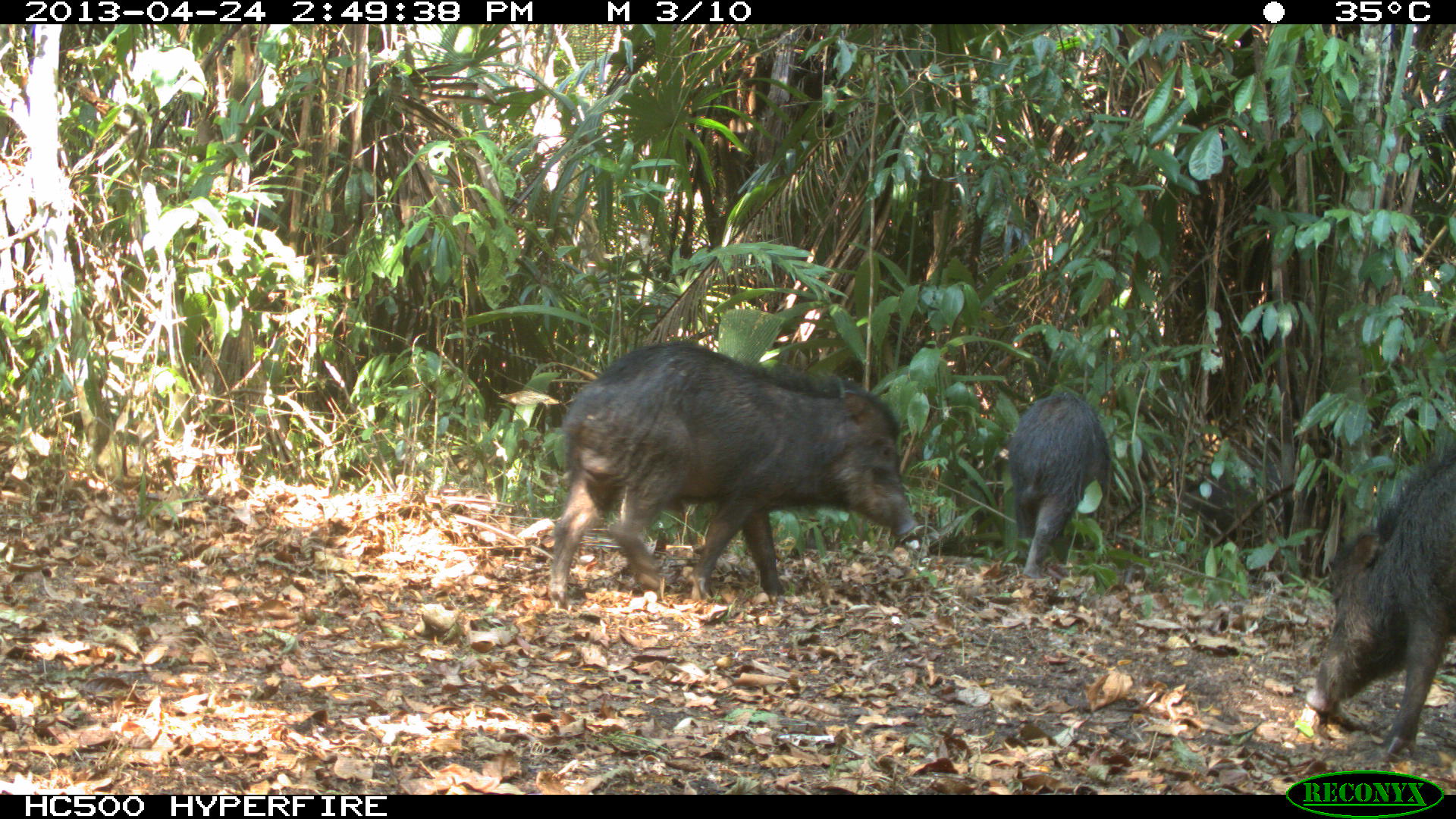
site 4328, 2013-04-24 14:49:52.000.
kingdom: Animalia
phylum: Chordata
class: Mammalia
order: Artiodactyla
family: Tayassuidae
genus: Tayassu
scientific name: Tayassu pecari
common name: white-lipped peccary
Tayassu pecari (white-lipped peccary), count 10.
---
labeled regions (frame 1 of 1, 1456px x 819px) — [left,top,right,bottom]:
tayassu pecari: [549,338,921,612]; [1304,430,1456,761]; [1005,390,1110,579]